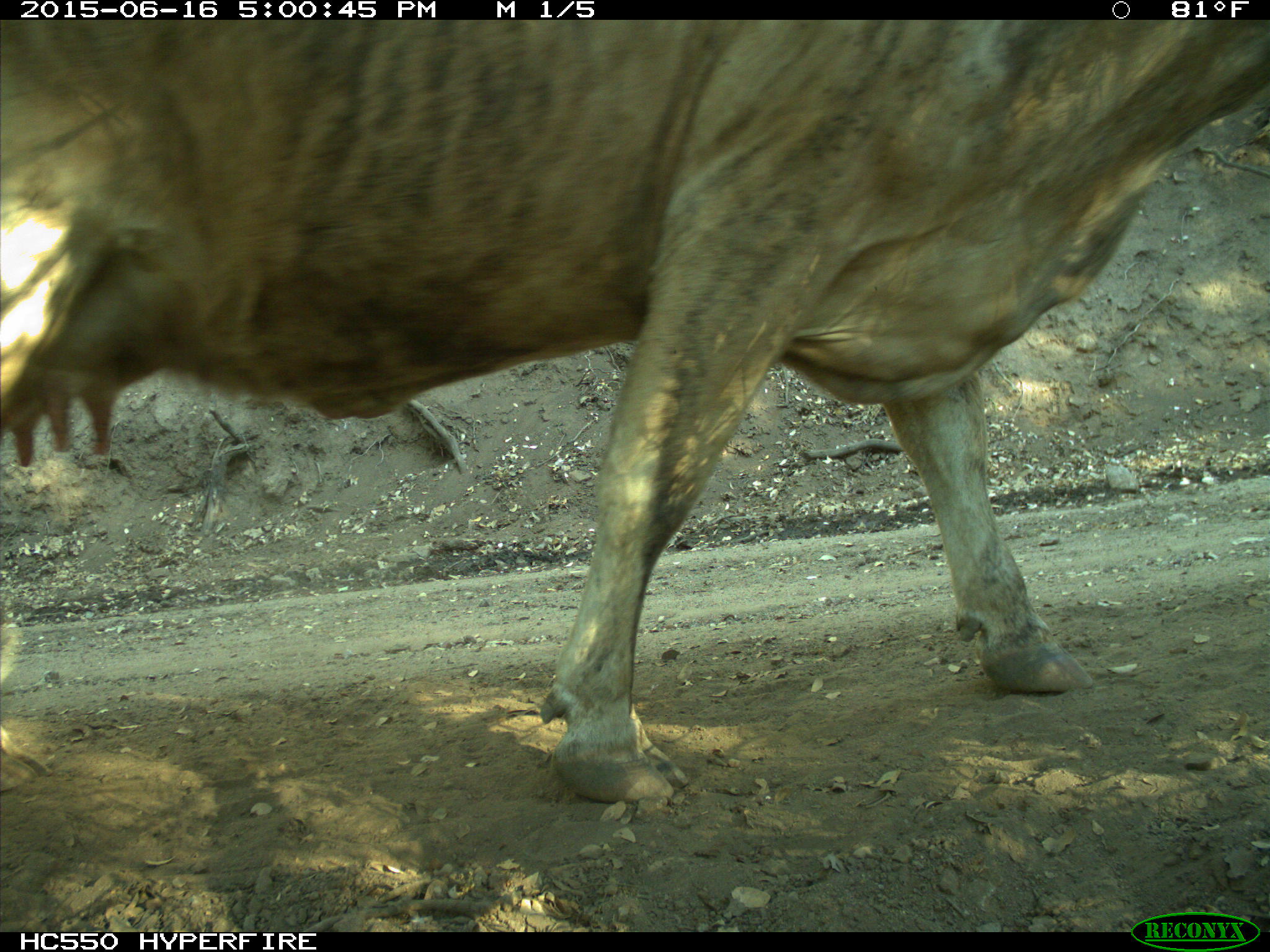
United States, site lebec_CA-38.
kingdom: Animalia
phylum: Chordata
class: Mammalia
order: Artiodactyla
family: Bovidae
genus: Bos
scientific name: Bos taurus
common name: domestic cow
Bos taurus (domestic cow).